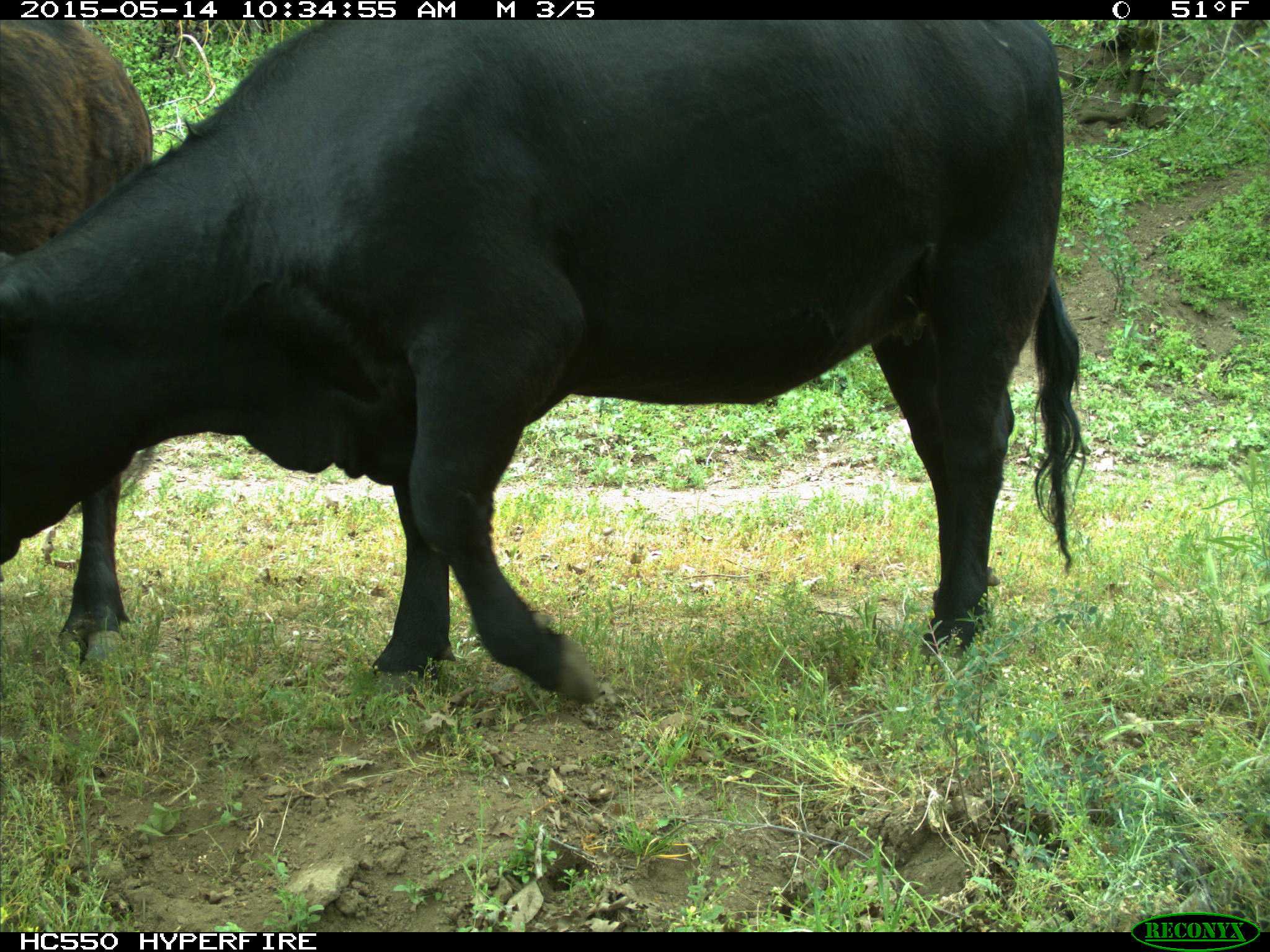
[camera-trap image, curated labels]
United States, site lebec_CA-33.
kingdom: Animalia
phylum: Chordata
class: Mammalia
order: Artiodactyla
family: Bovidae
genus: Bos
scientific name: Bos taurus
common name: domestic cow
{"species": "Bos taurus (domestic cow)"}